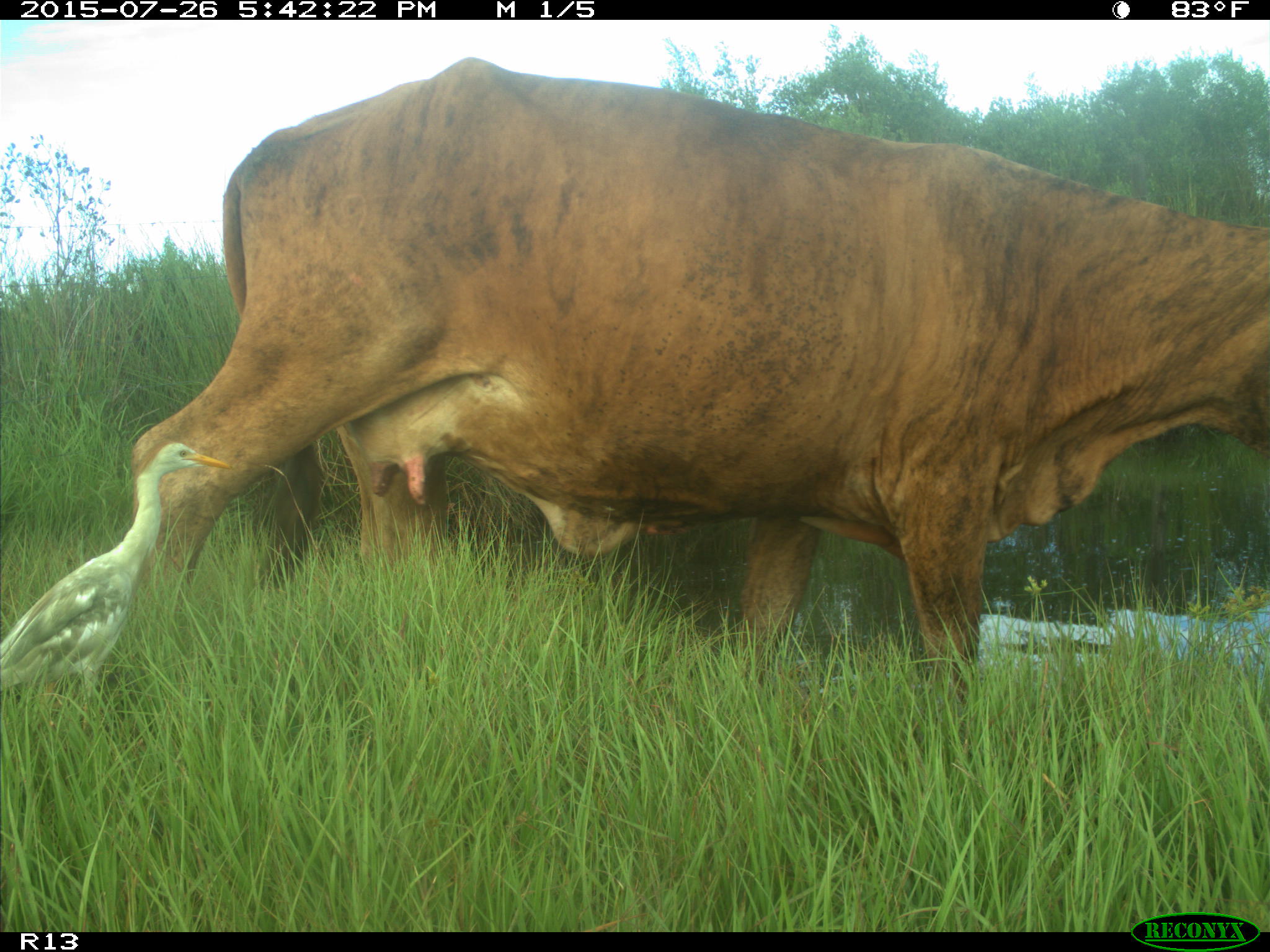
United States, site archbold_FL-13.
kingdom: Animalia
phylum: Chordata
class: Mammalia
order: Artiodactyla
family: Bovidae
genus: Bos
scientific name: Bos taurus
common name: domestic cow